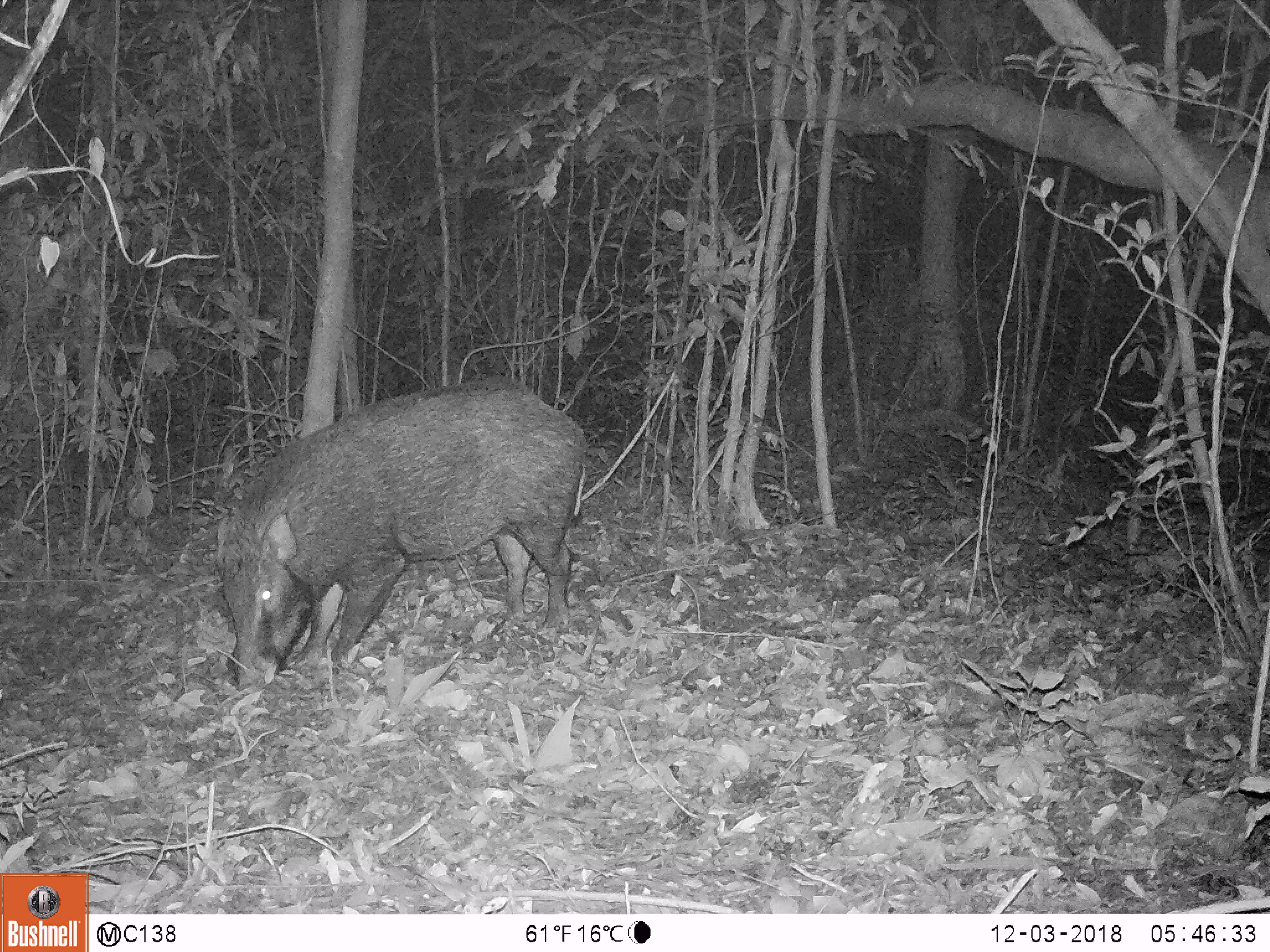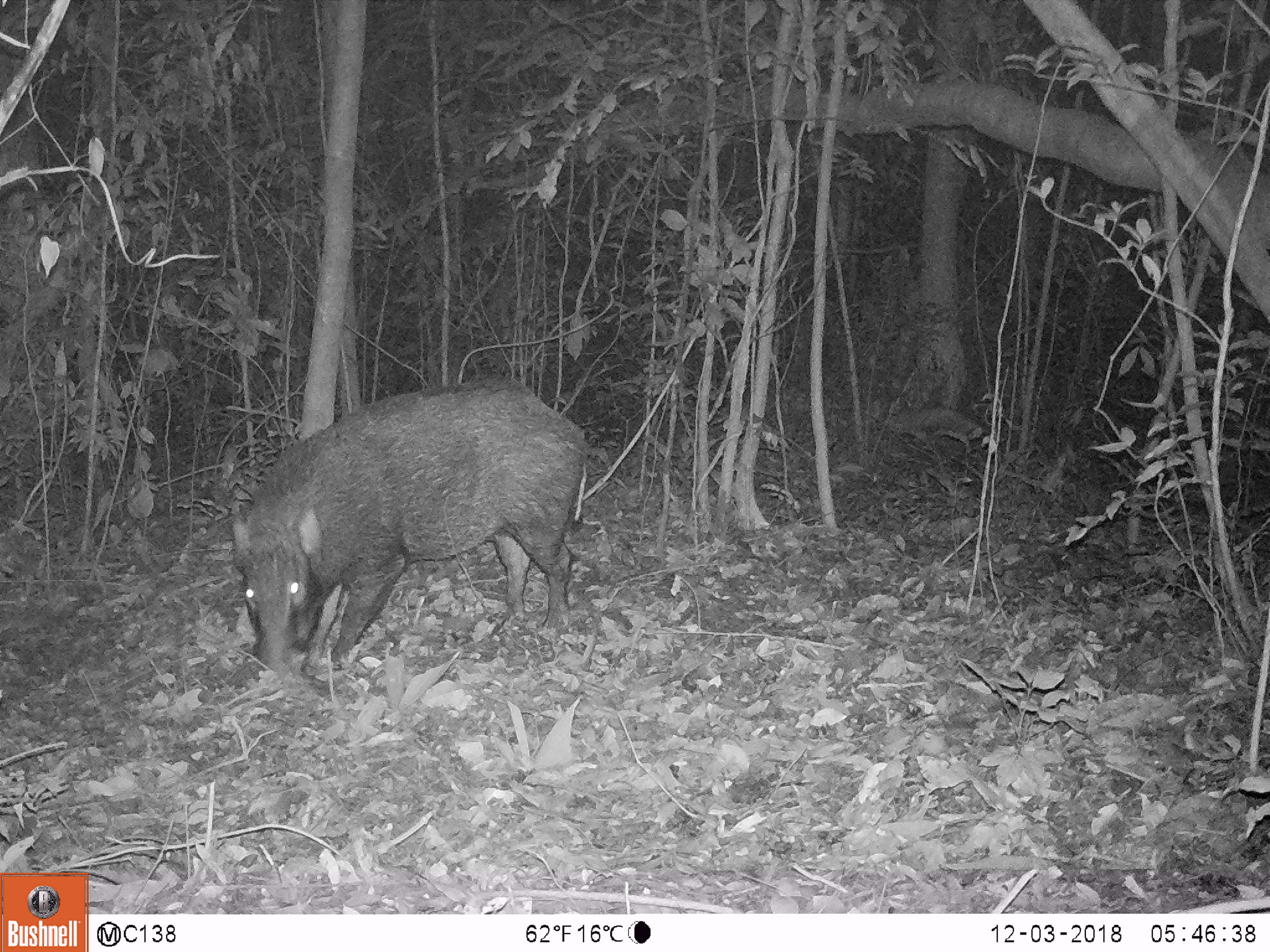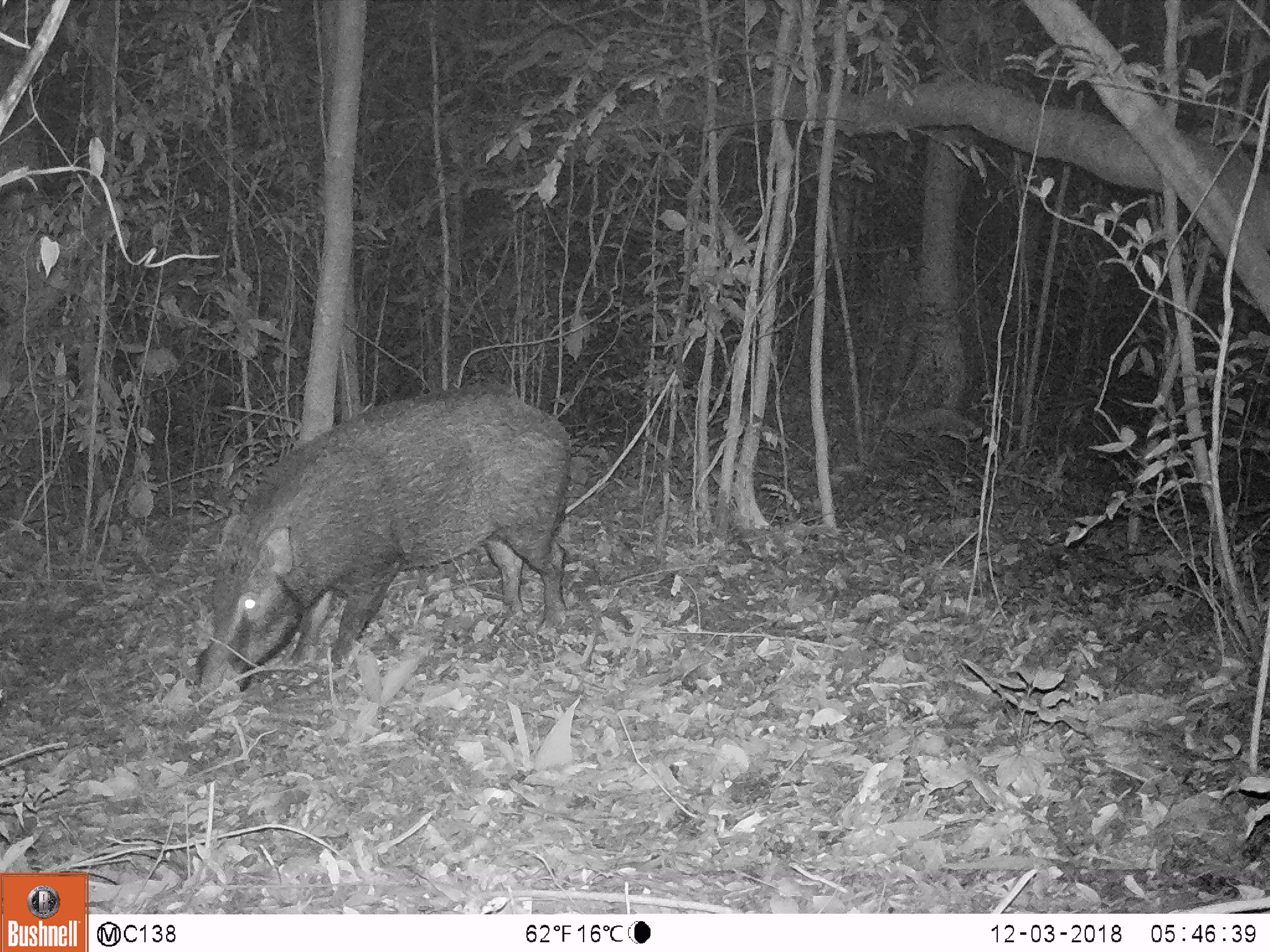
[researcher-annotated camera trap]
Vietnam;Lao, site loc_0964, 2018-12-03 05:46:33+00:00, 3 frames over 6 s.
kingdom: Animalia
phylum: Chordata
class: Mammalia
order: Artiodactyla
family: Suidae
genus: Sus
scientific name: Sus scrofa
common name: eurasian wild pig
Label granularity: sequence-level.